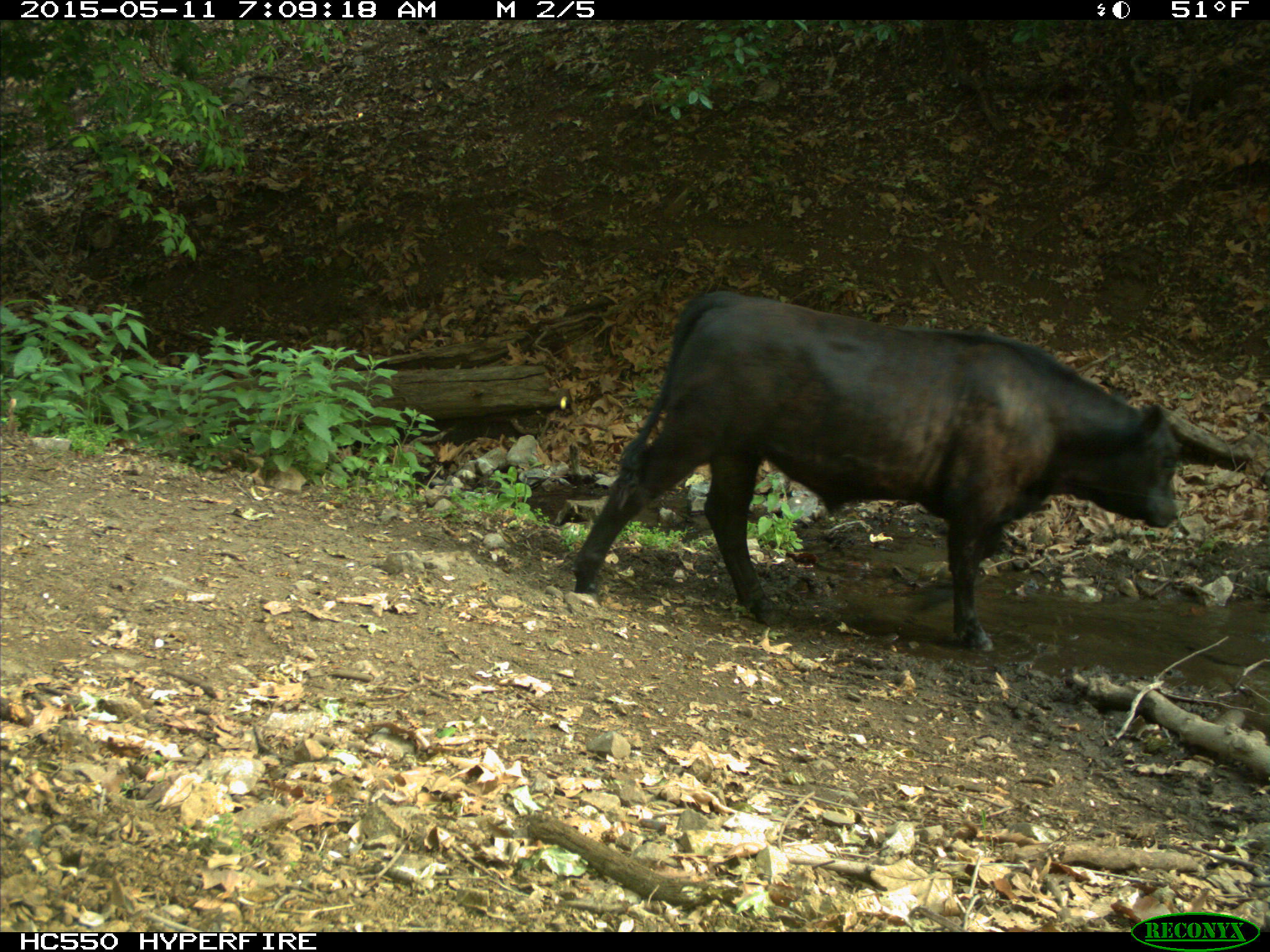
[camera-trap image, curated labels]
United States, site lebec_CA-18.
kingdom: Animalia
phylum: Chordata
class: Mammalia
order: Artiodactyla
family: Bovidae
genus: Bos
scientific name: Bos taurus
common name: domestic cow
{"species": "Bos taurus (domestic cow)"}